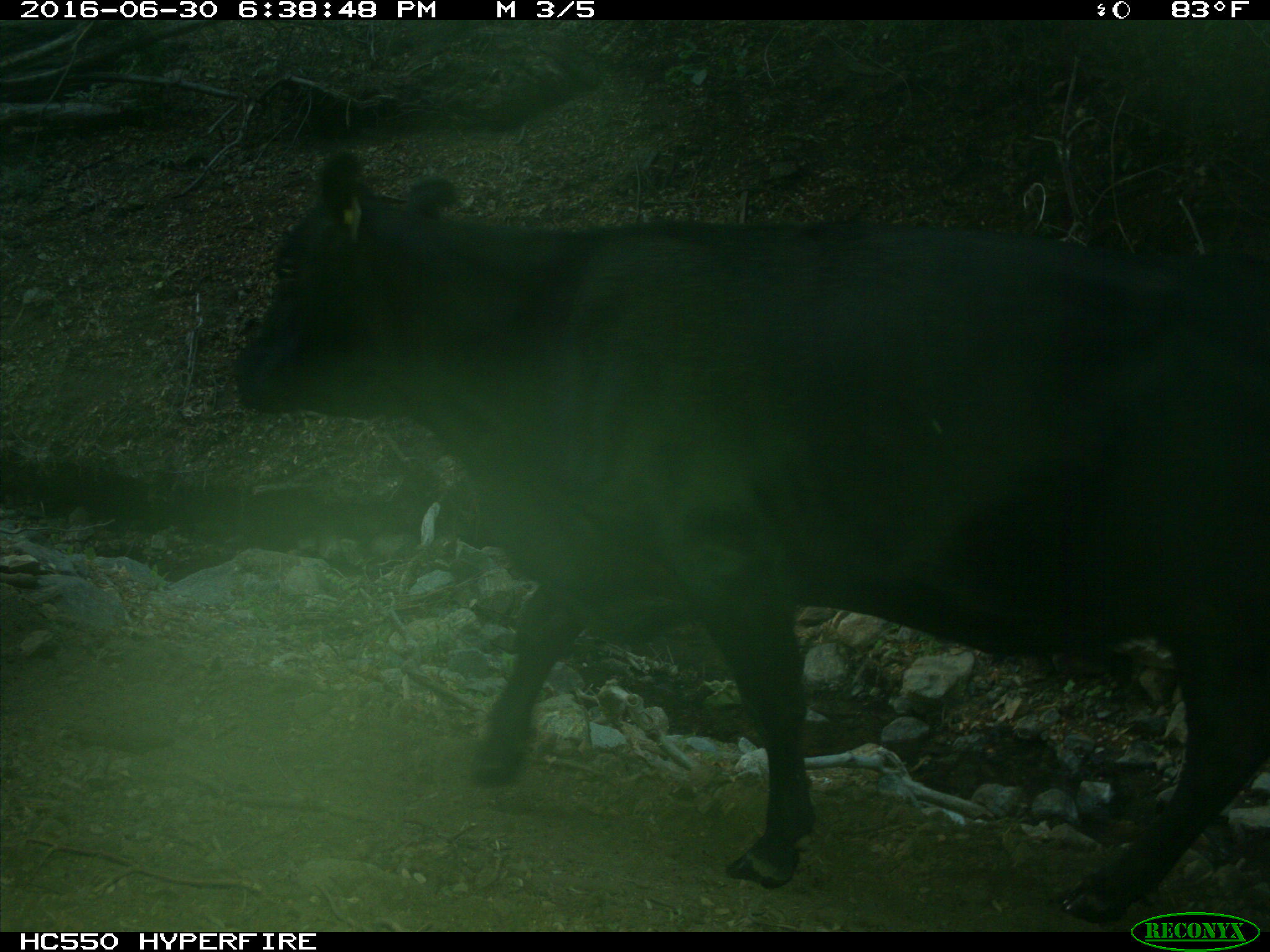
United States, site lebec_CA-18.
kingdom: Animalia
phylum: Chordata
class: Mammalia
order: Artiodactyla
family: Bovidae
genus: Bos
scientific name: Bos taurus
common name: domestic cow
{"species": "Bos taurus (domestic cow)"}